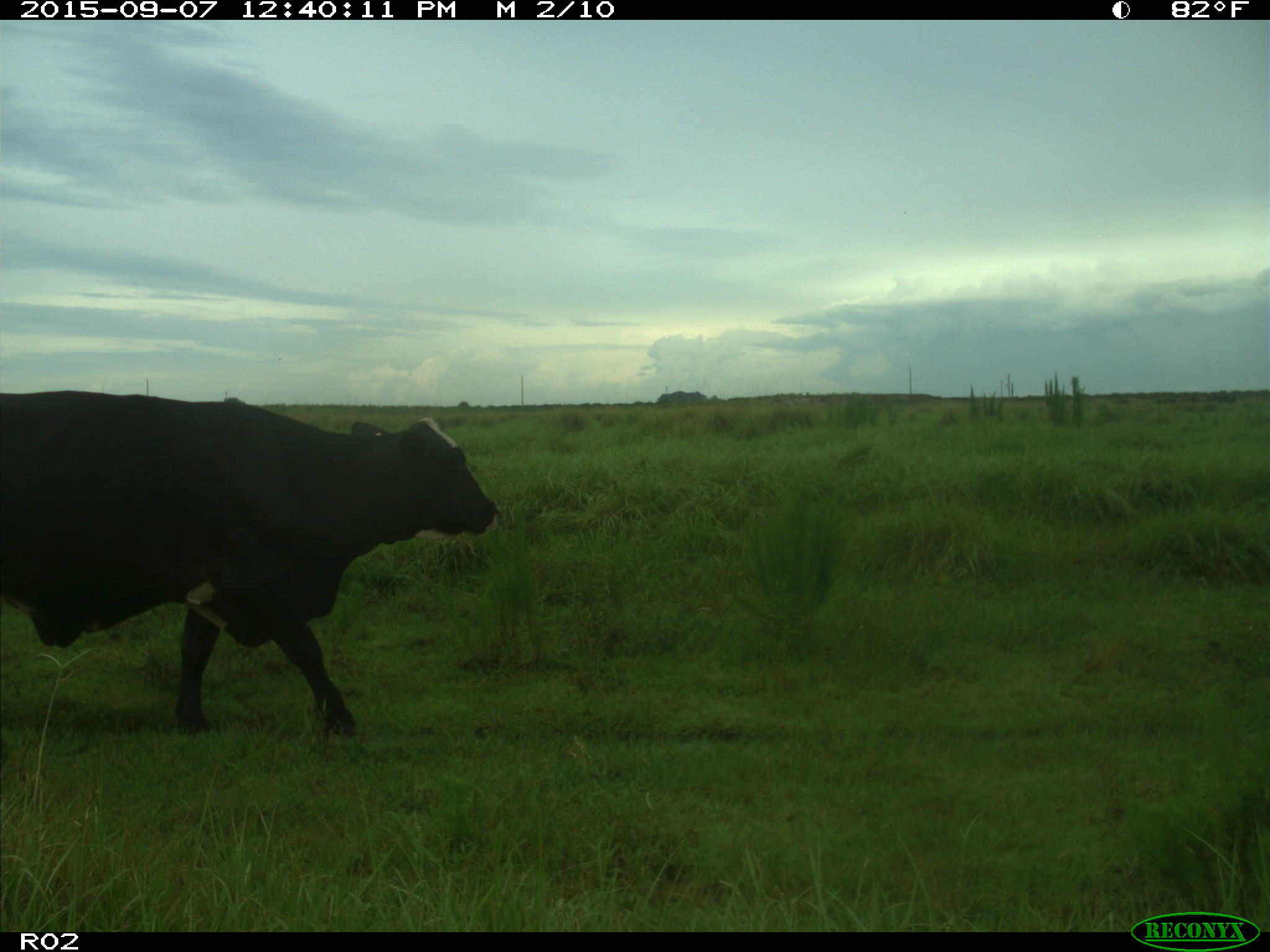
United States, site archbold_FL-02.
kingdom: Animalia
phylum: Chordata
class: Mammalia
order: Artiodactyla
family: Bovidae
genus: Bos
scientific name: Bos taurus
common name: domestic cow